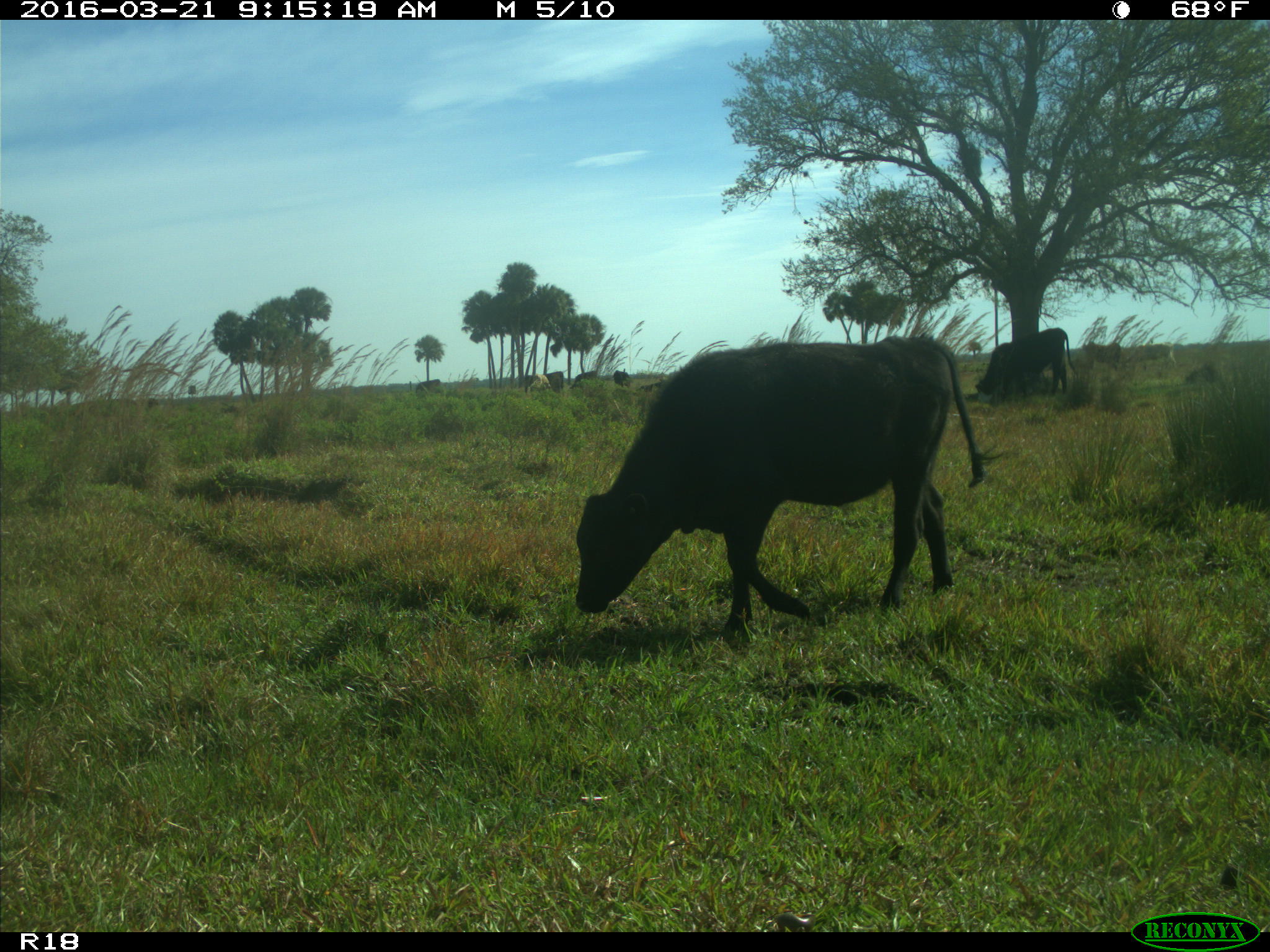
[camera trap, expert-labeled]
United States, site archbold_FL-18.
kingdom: Animalia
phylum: Chordata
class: Mammalia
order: Artiodactyla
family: Bovidae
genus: Bos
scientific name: Bos taurus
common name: domestic cow